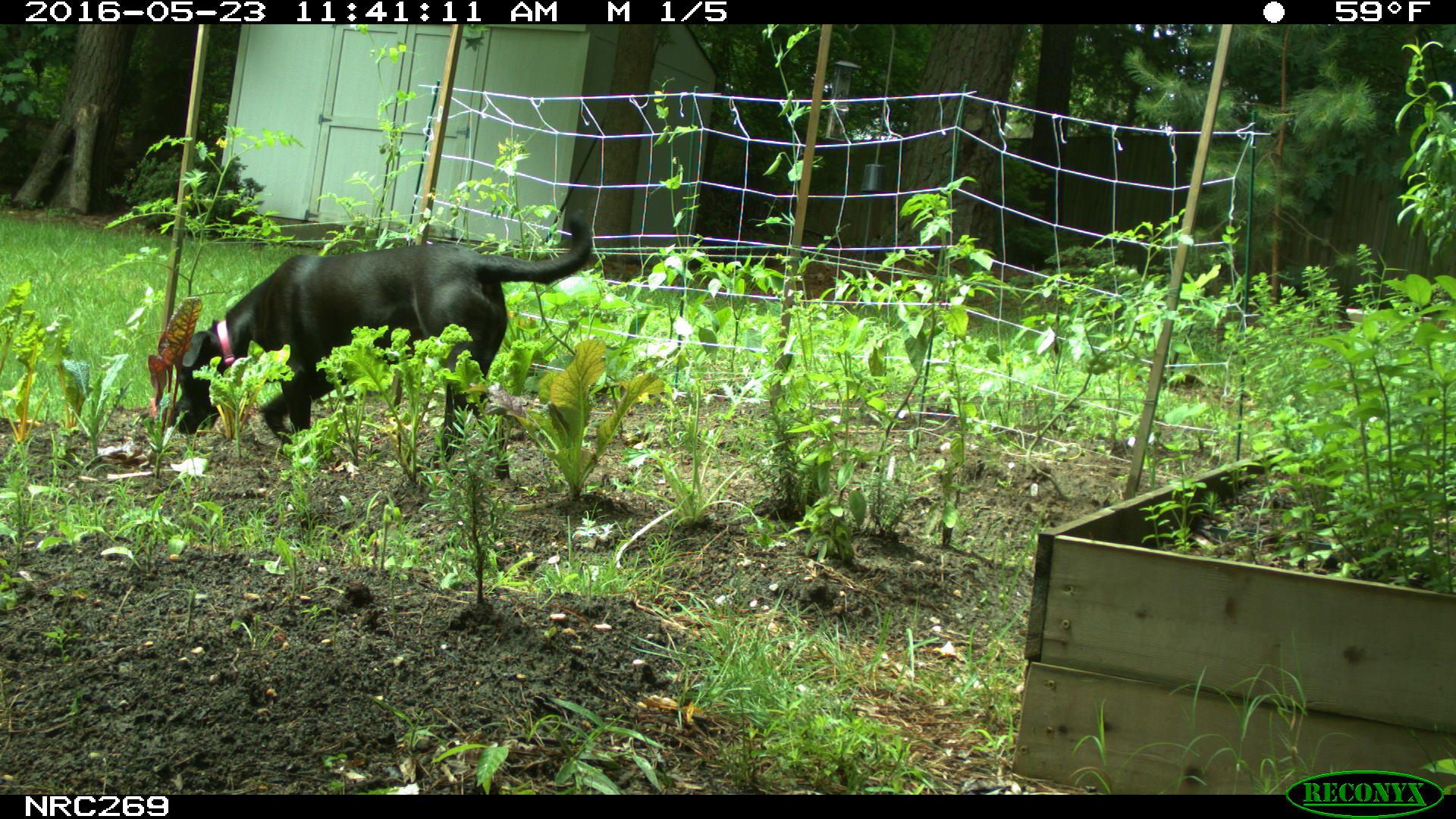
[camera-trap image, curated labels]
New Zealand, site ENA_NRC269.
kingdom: Animalia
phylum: Chordata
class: Mammalia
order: Carnivora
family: Canidae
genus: Canis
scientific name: Canis familiaris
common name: domestic dog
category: dog